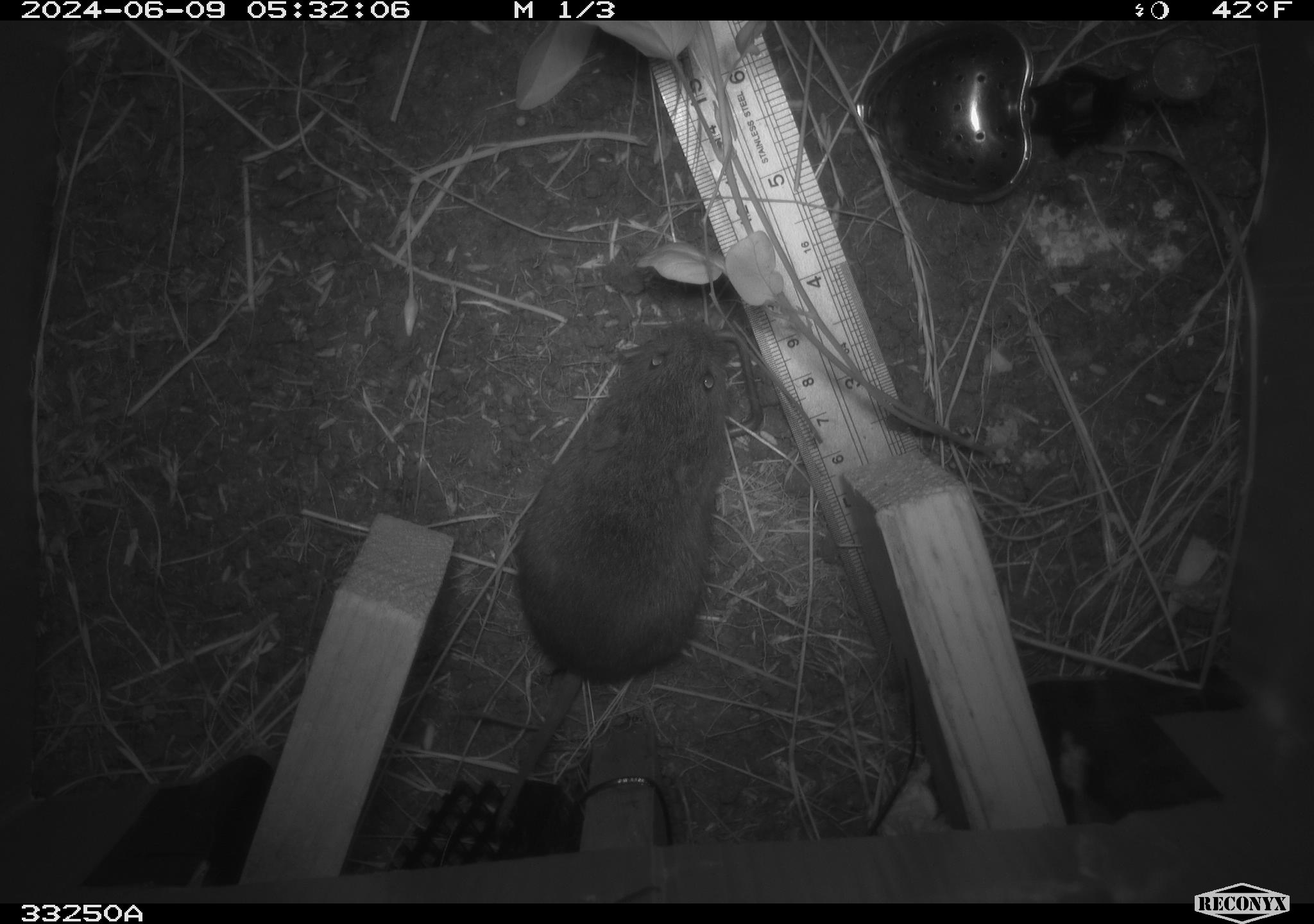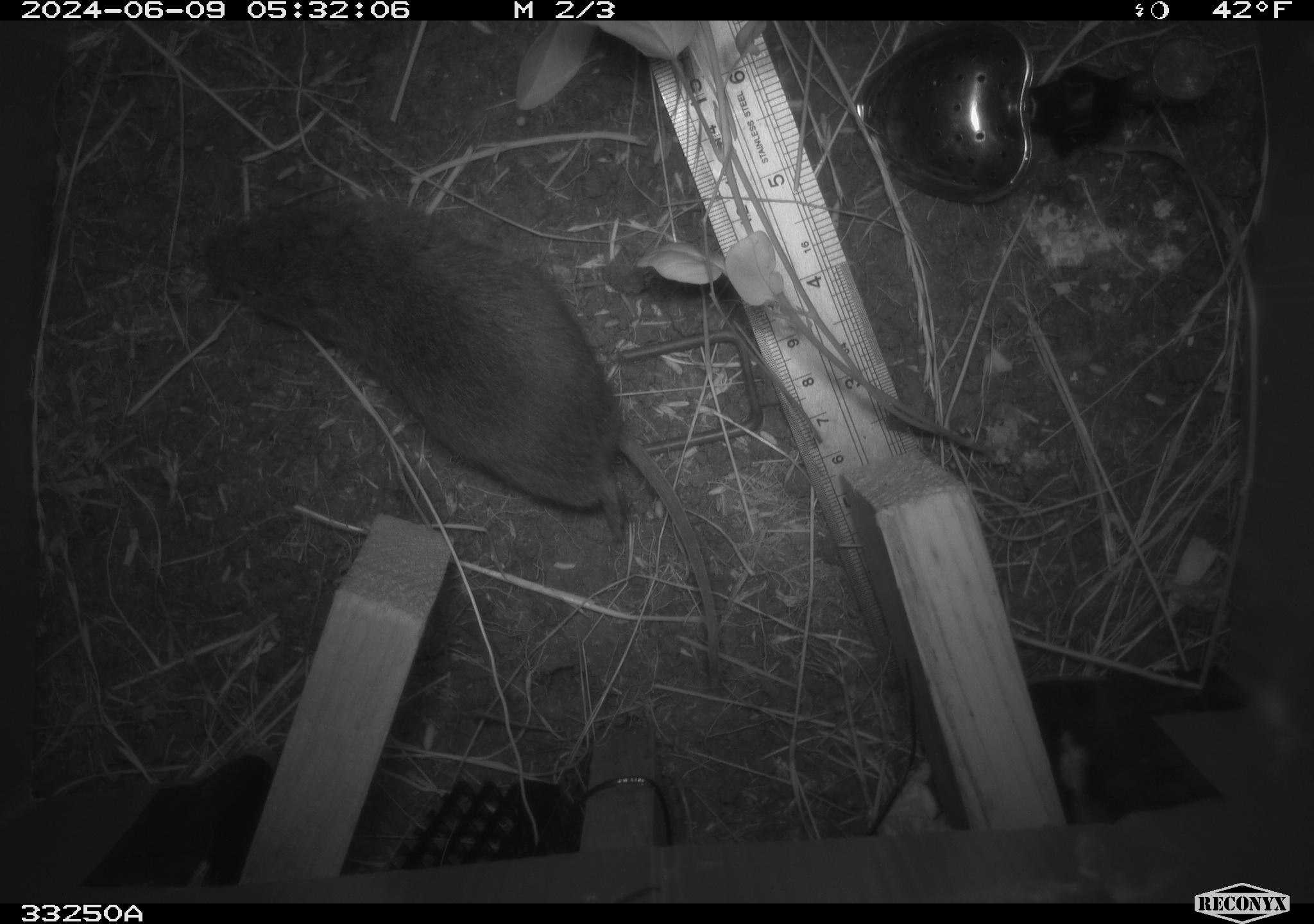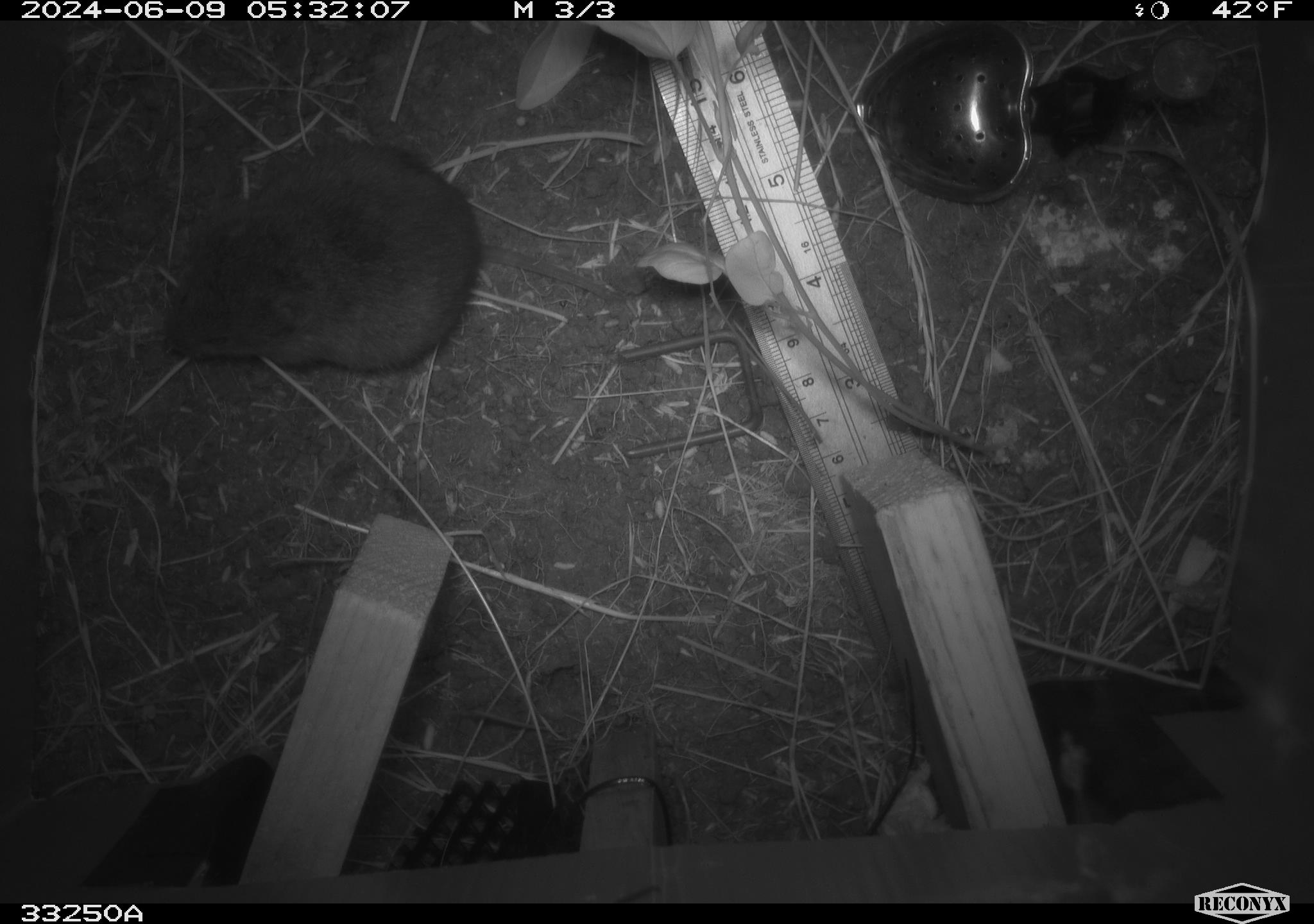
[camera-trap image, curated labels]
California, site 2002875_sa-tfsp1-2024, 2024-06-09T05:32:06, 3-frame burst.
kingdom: Animalia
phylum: Chordata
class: Mammalia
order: Rodentia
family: Cricetidae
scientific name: Arvicolinae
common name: voles, lemmings, and muskrats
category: arvicolinae subfamily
Arvicolinae subfamily (voles, lemmings, and muskrats) (Arvicolinae).